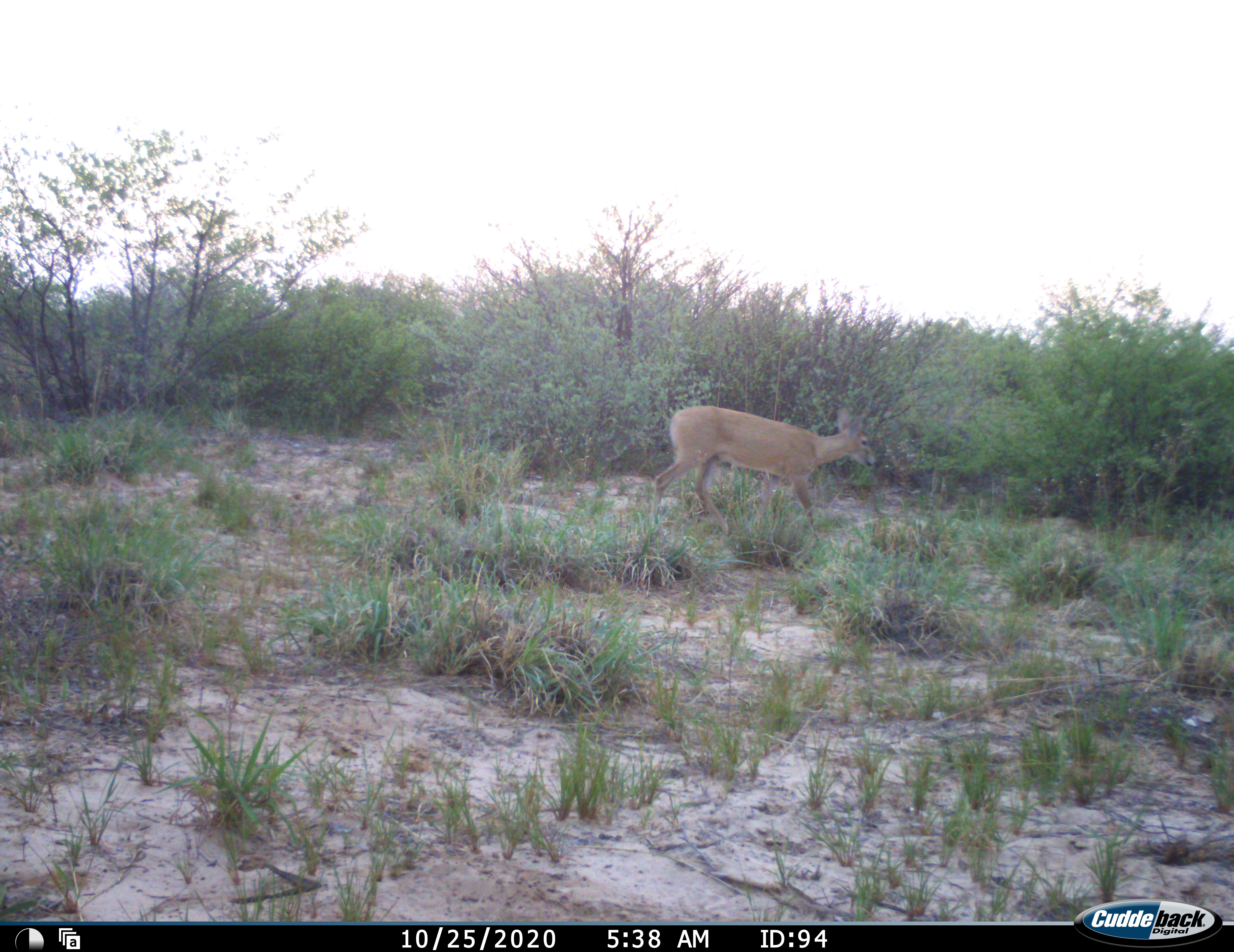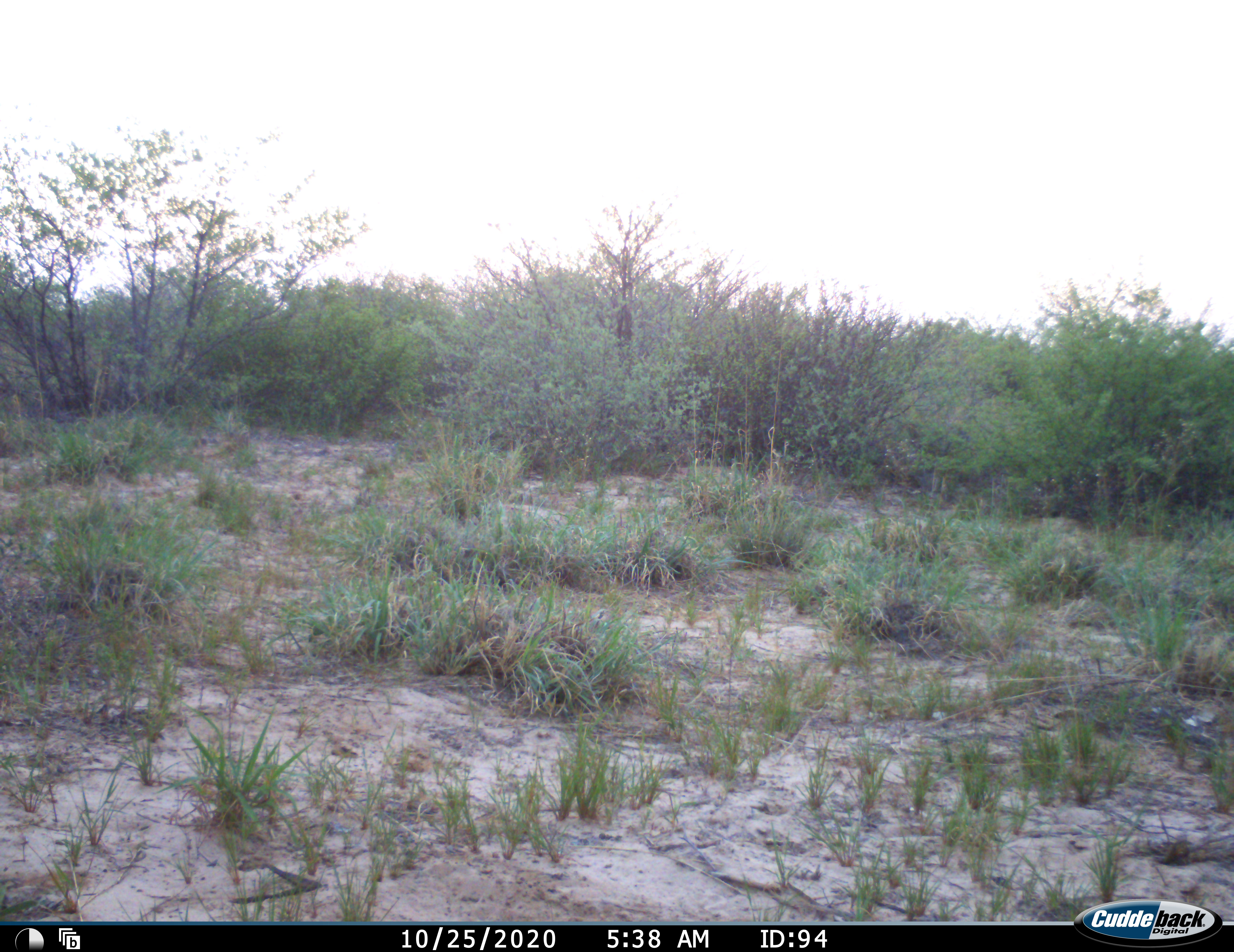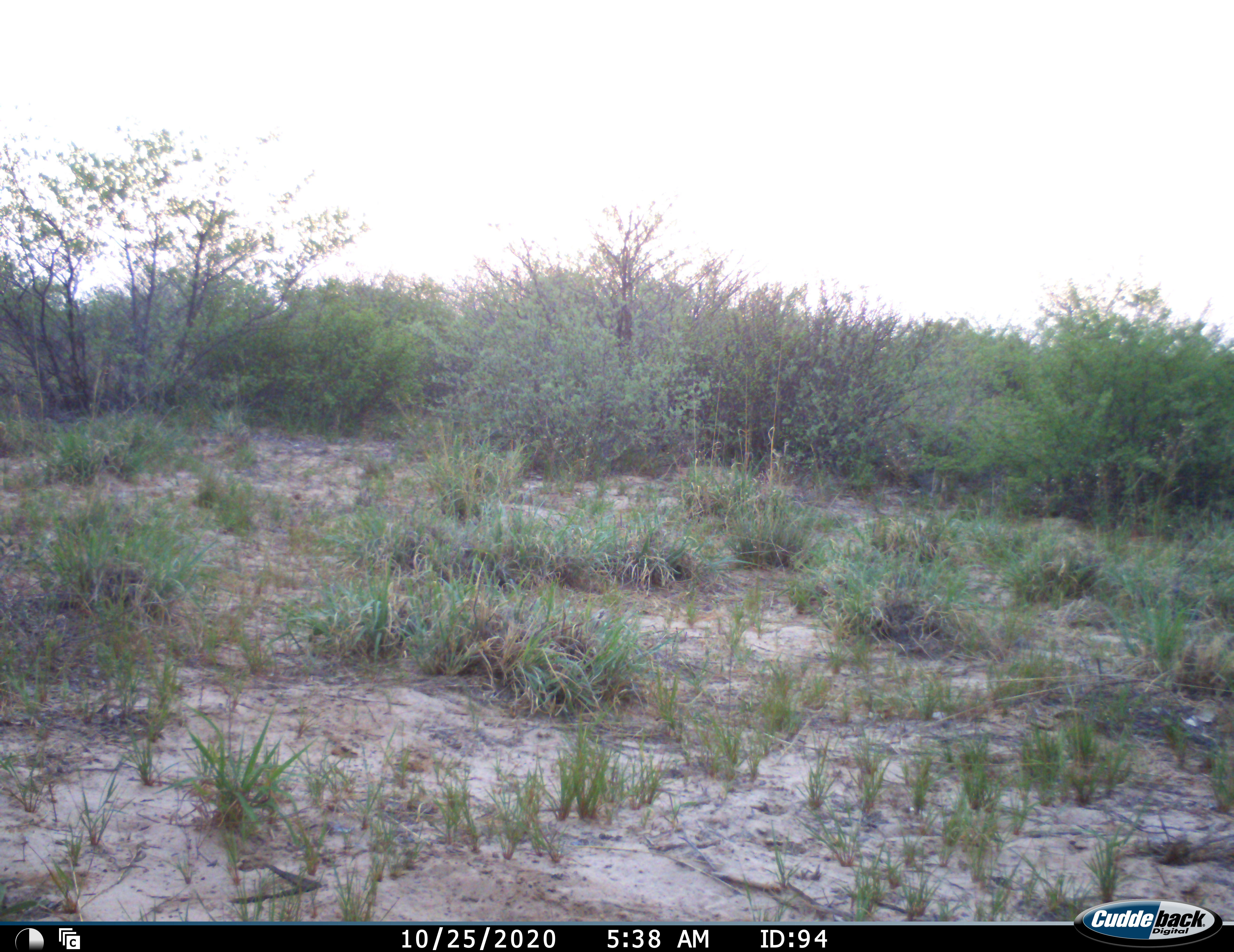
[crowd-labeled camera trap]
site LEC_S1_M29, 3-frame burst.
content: unidentified animal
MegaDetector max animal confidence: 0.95